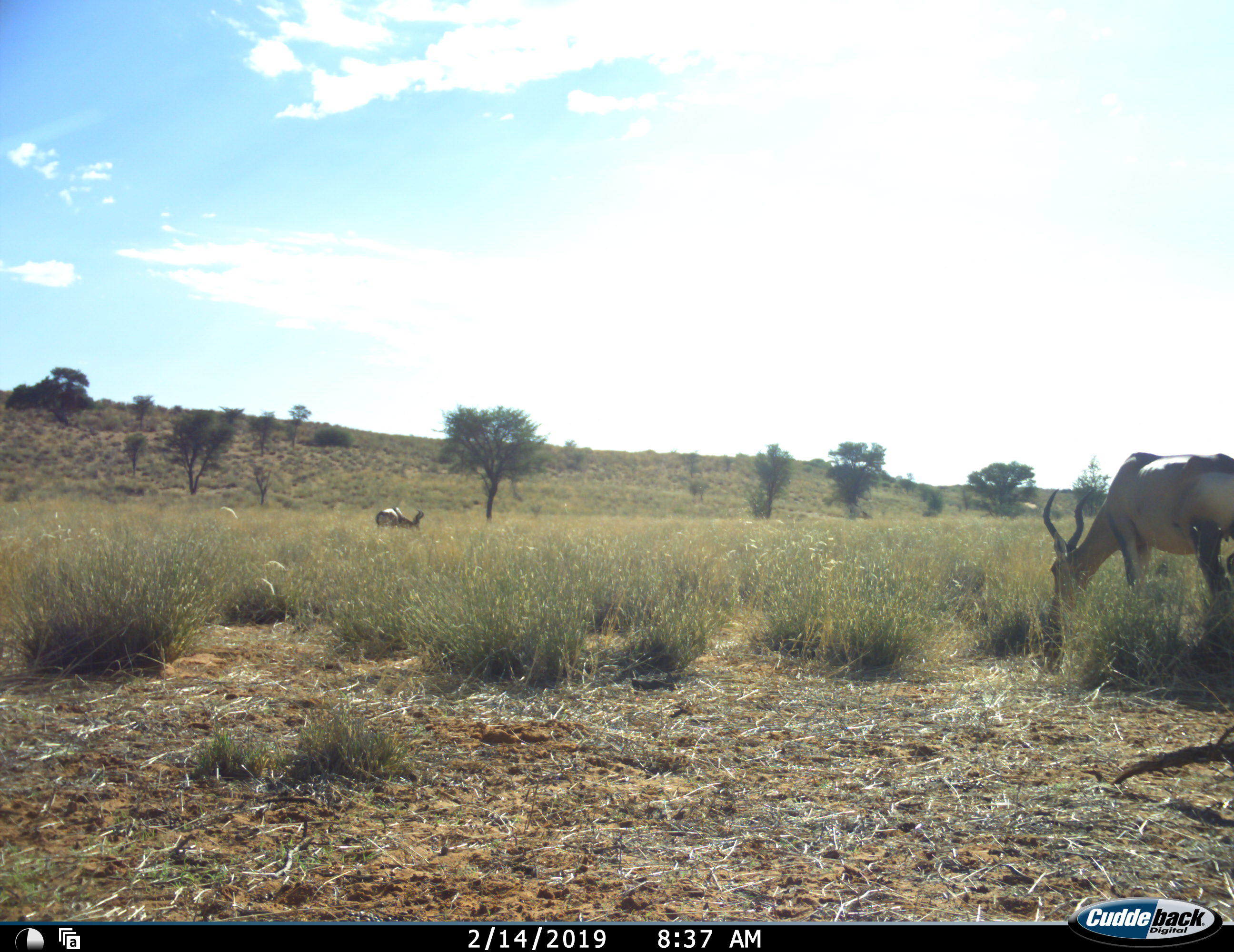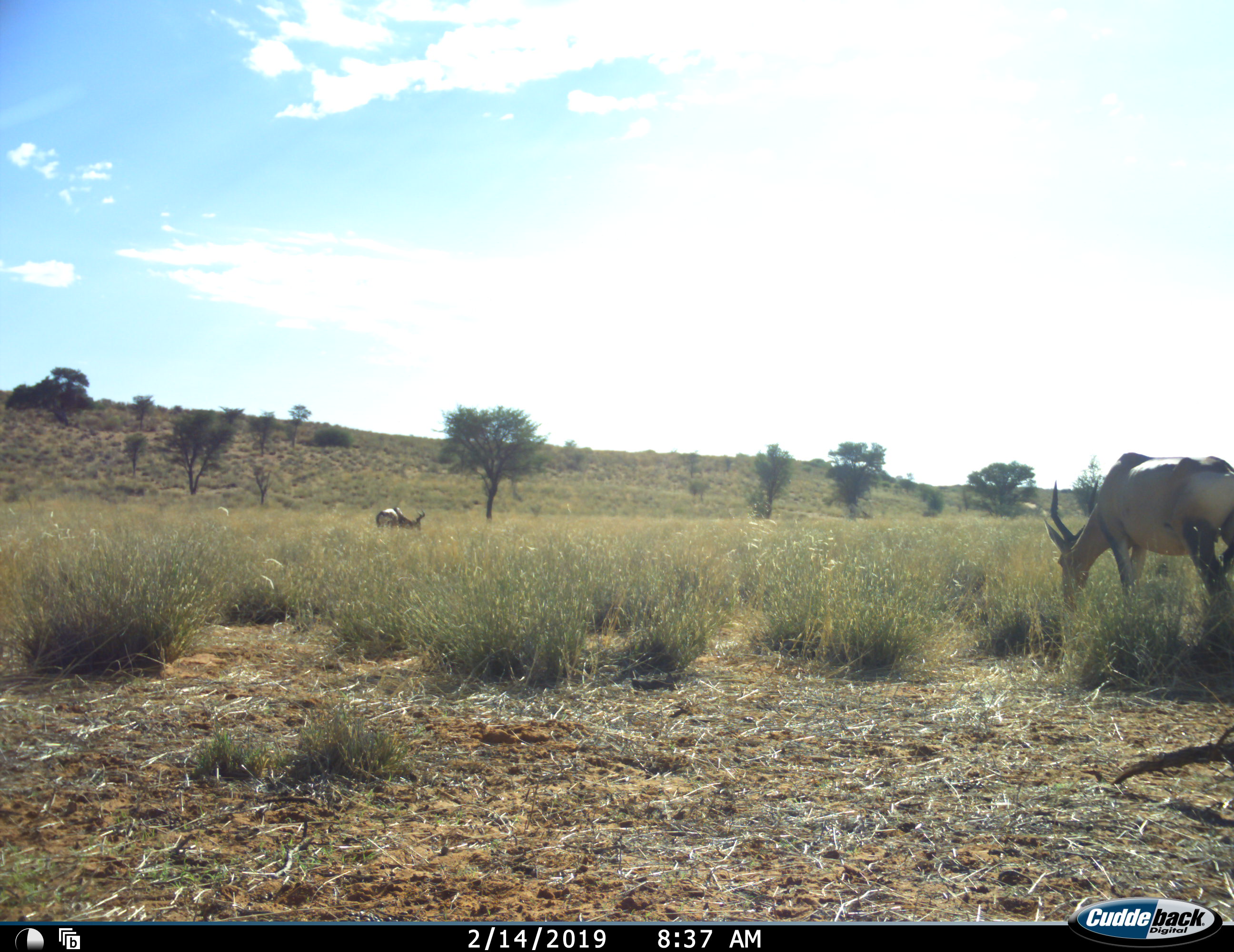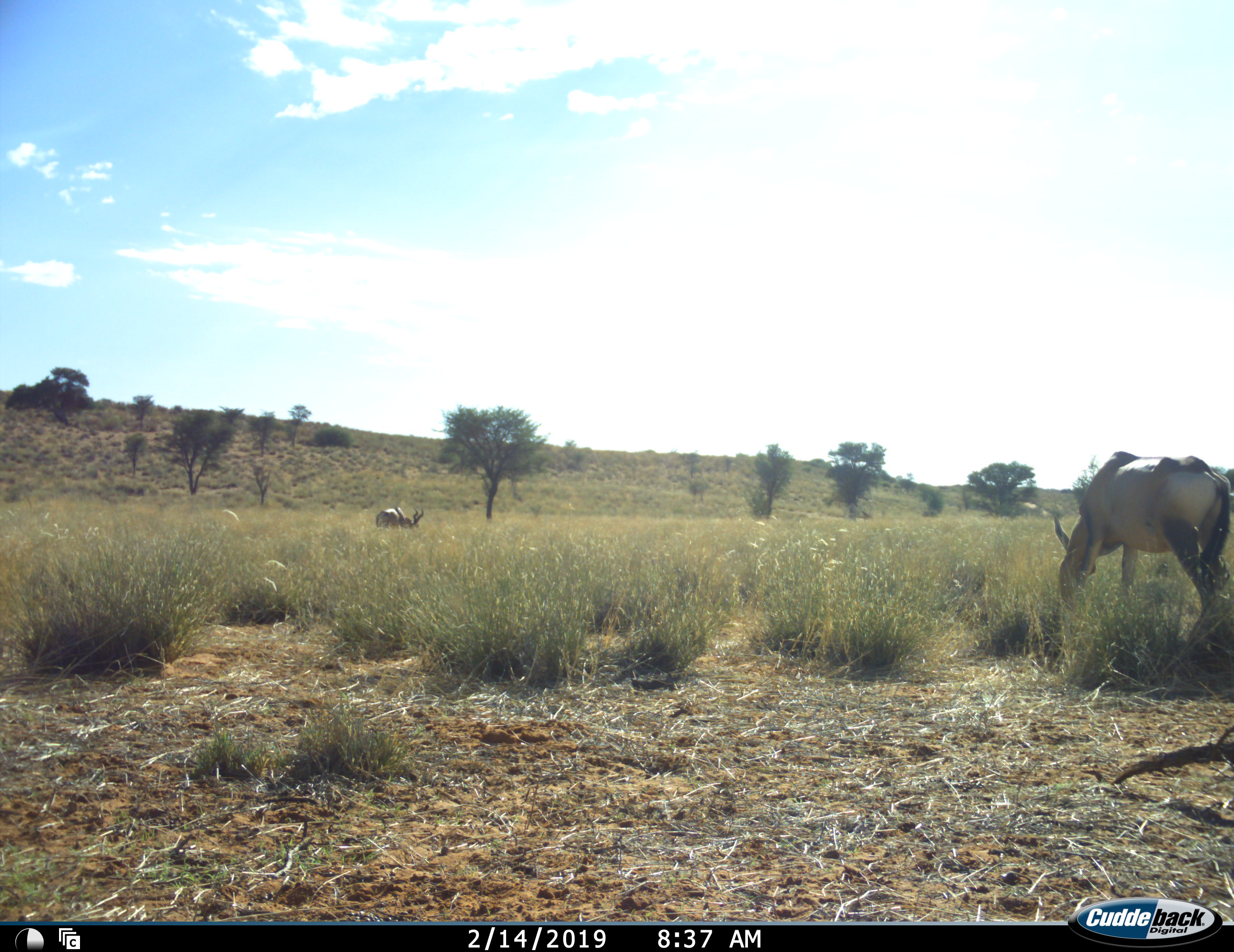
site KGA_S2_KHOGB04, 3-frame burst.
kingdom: Animalia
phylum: Chordata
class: Mammalia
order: Artiodactyla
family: Bovidae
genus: Alcelaphus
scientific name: Alcelaphus buselaphus caama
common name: red hartebeest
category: hartebeestred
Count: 2.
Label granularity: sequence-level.